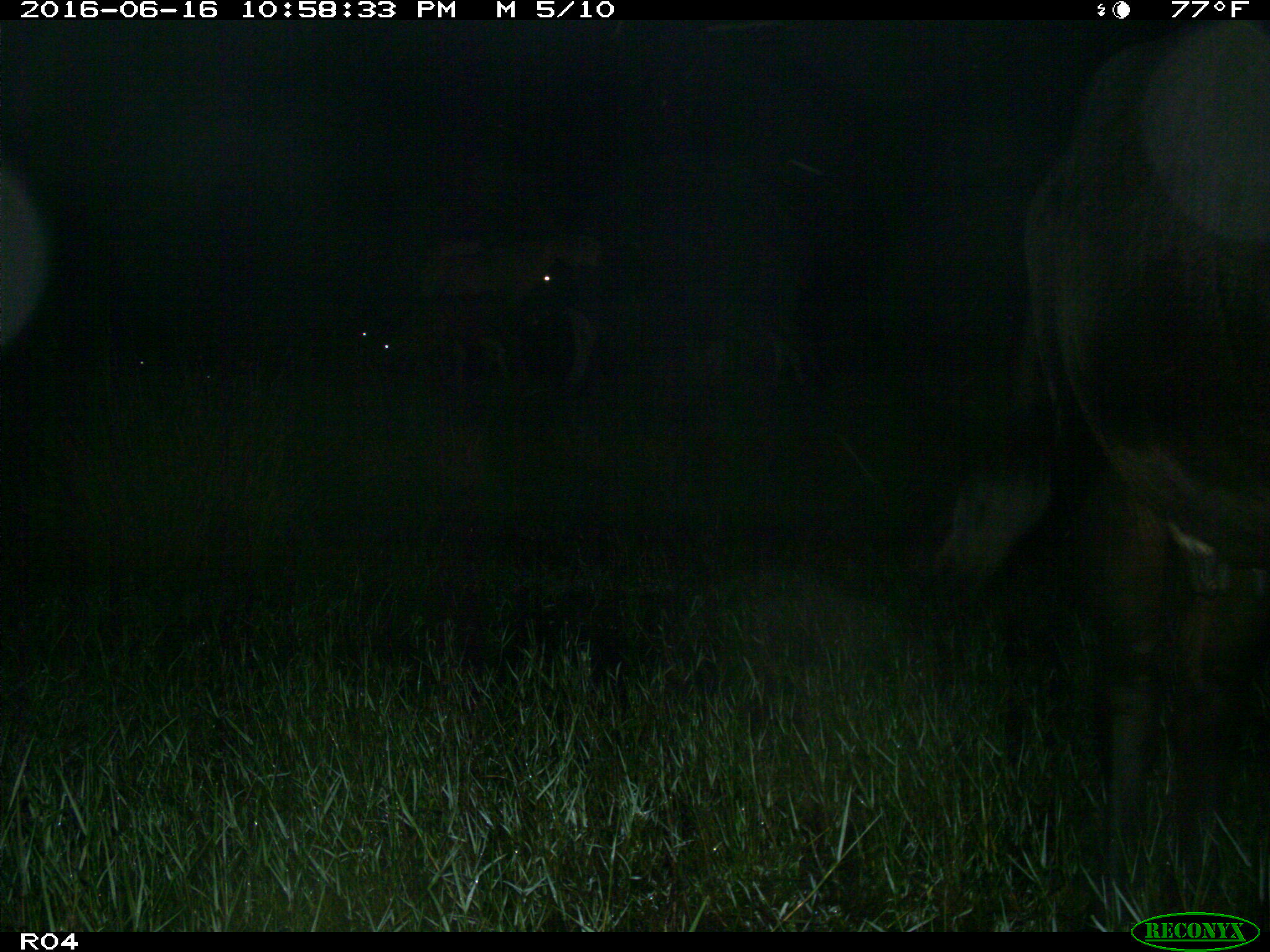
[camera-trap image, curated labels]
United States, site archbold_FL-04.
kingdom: Animalia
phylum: Chordata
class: Mammalia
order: Artiodactyla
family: Bovidae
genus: Bos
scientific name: Bos taurus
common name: domestic cow